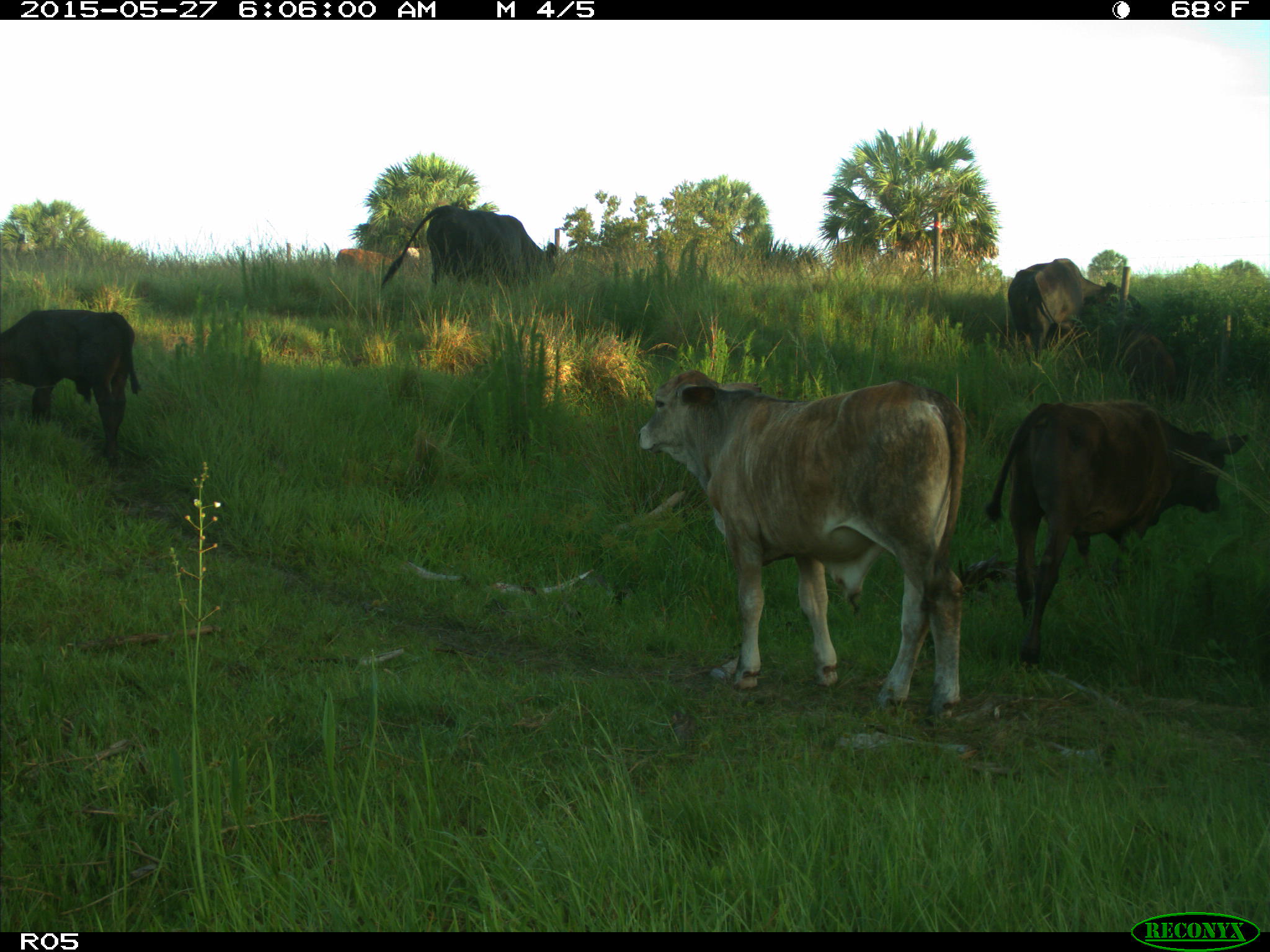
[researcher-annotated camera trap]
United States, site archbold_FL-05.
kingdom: Animalia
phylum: Chordata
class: Mammalia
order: Artiodactyla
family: Bovidae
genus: Bos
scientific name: Bos taurus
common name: domestic cow